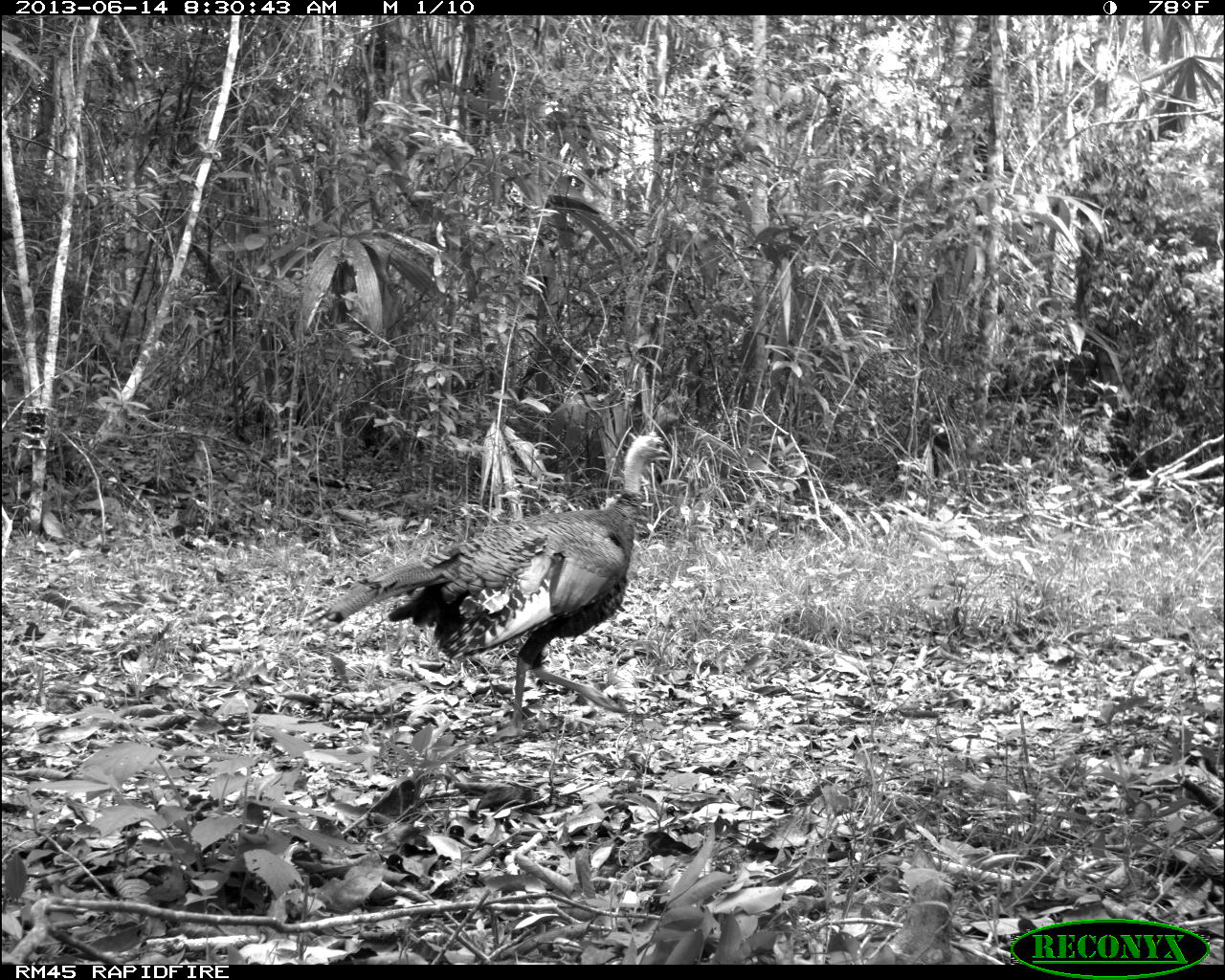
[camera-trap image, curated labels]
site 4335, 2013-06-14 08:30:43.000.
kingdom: Animalia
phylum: Chordata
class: Aves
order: Galliformes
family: Phasianidae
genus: Meleagris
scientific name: Meleagris ocellata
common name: ocellated turkey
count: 1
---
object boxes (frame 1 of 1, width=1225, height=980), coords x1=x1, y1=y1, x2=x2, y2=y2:
meleagris ocellata: x1=304, y1=431, x2=669, y2=741